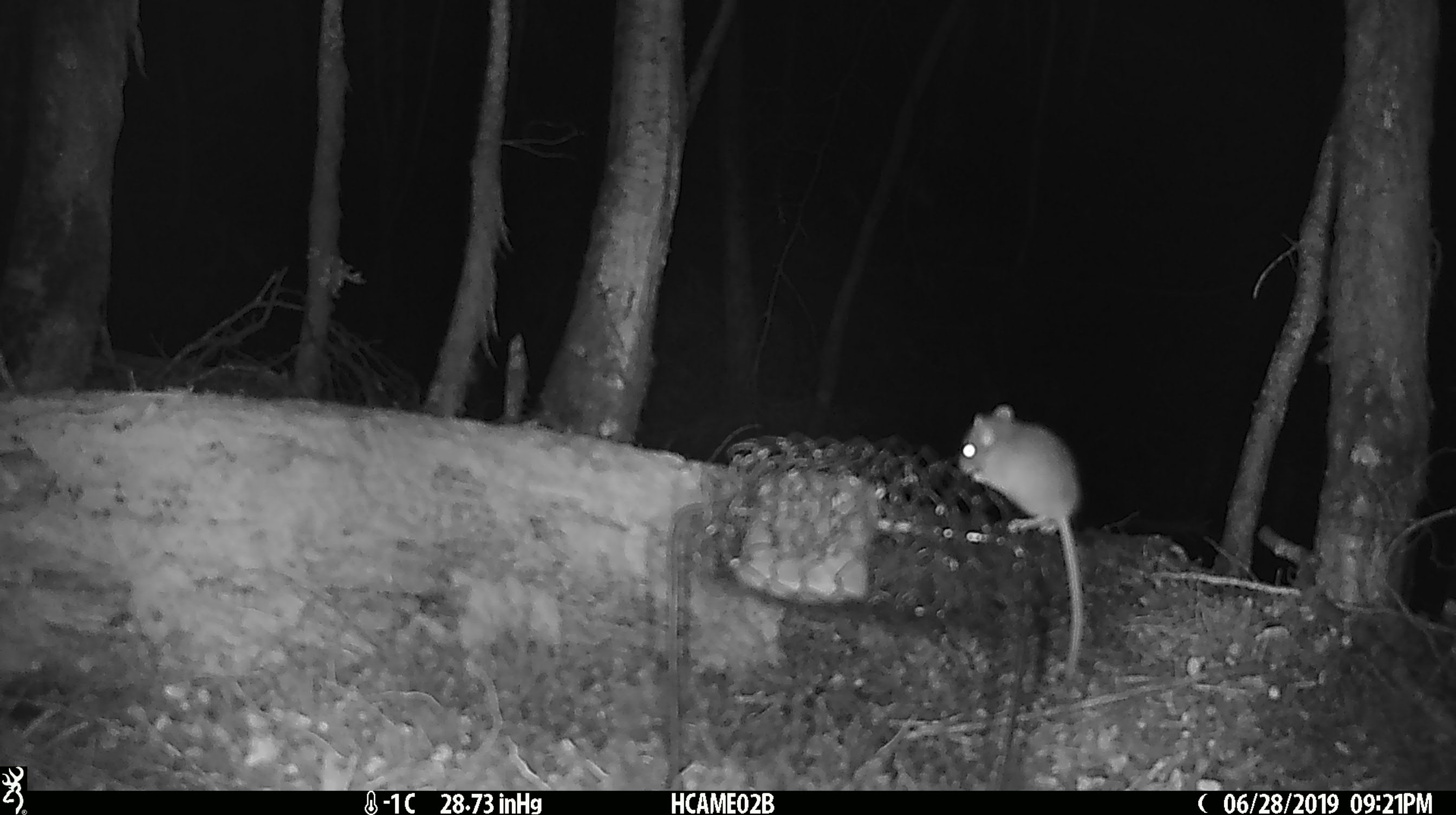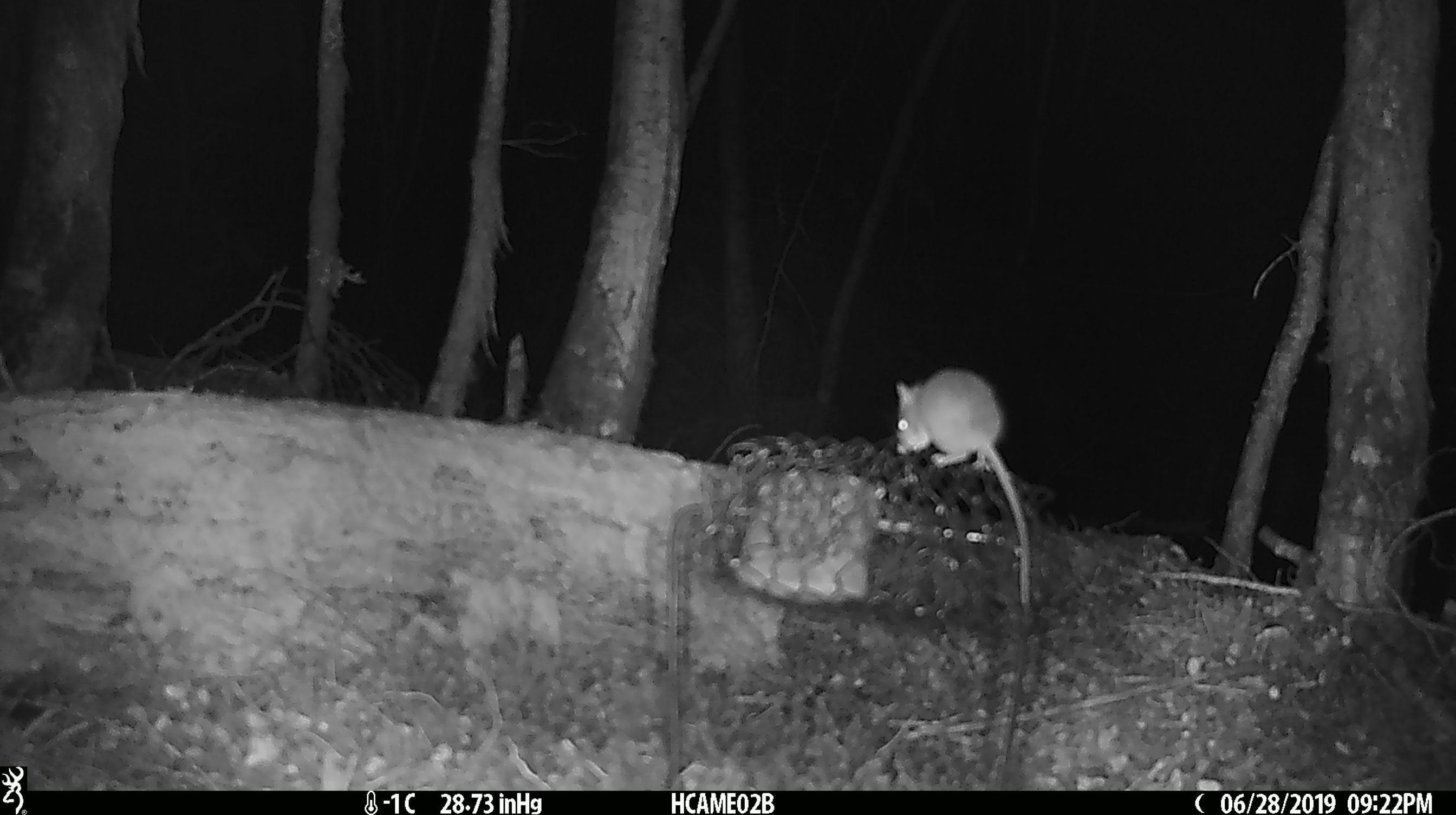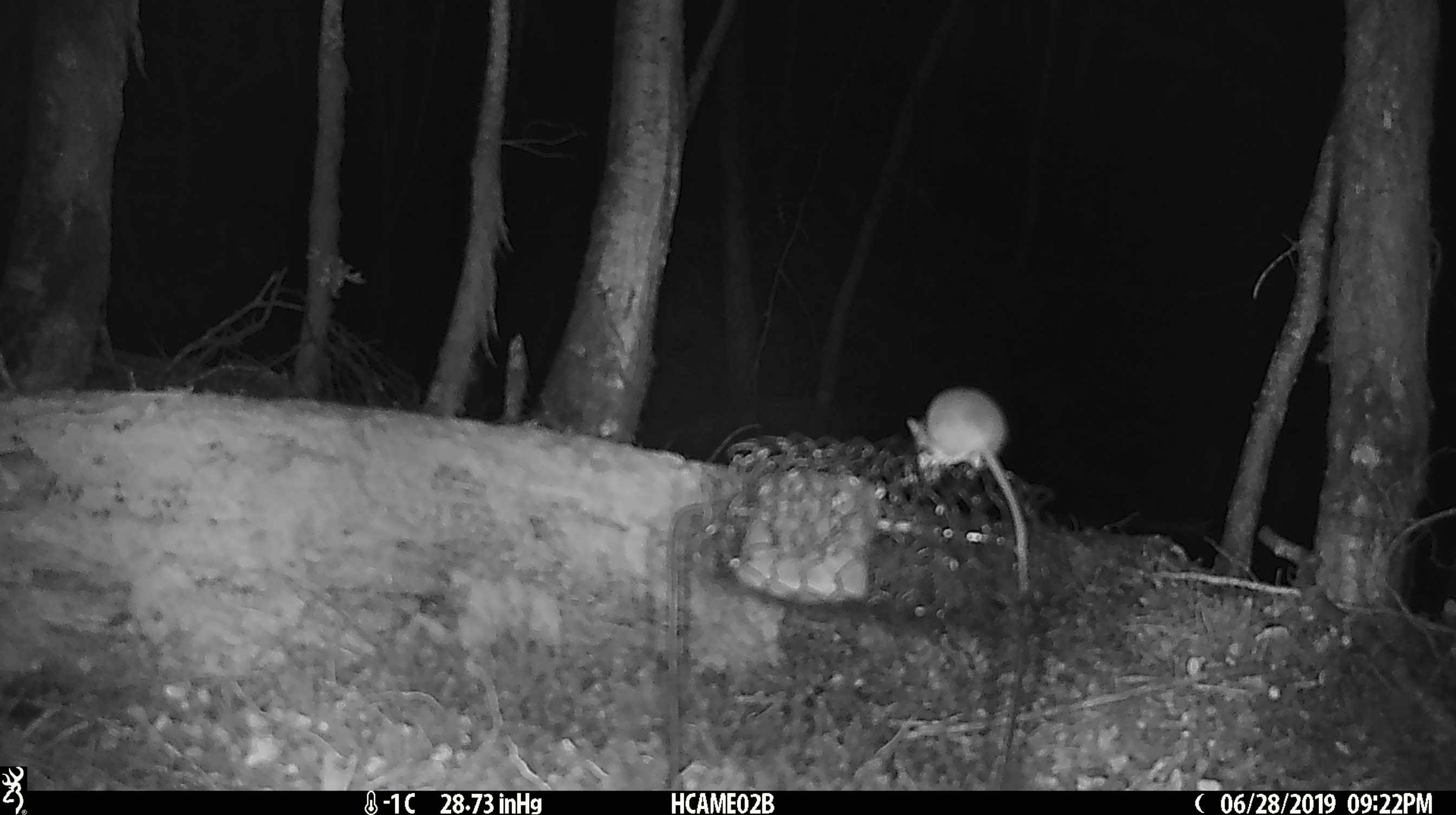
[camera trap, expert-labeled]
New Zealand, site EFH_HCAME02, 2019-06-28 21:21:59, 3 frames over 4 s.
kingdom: Animalia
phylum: Chordata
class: Mammalia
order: Rodentia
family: Muridae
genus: Mus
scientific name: Mus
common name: mouse